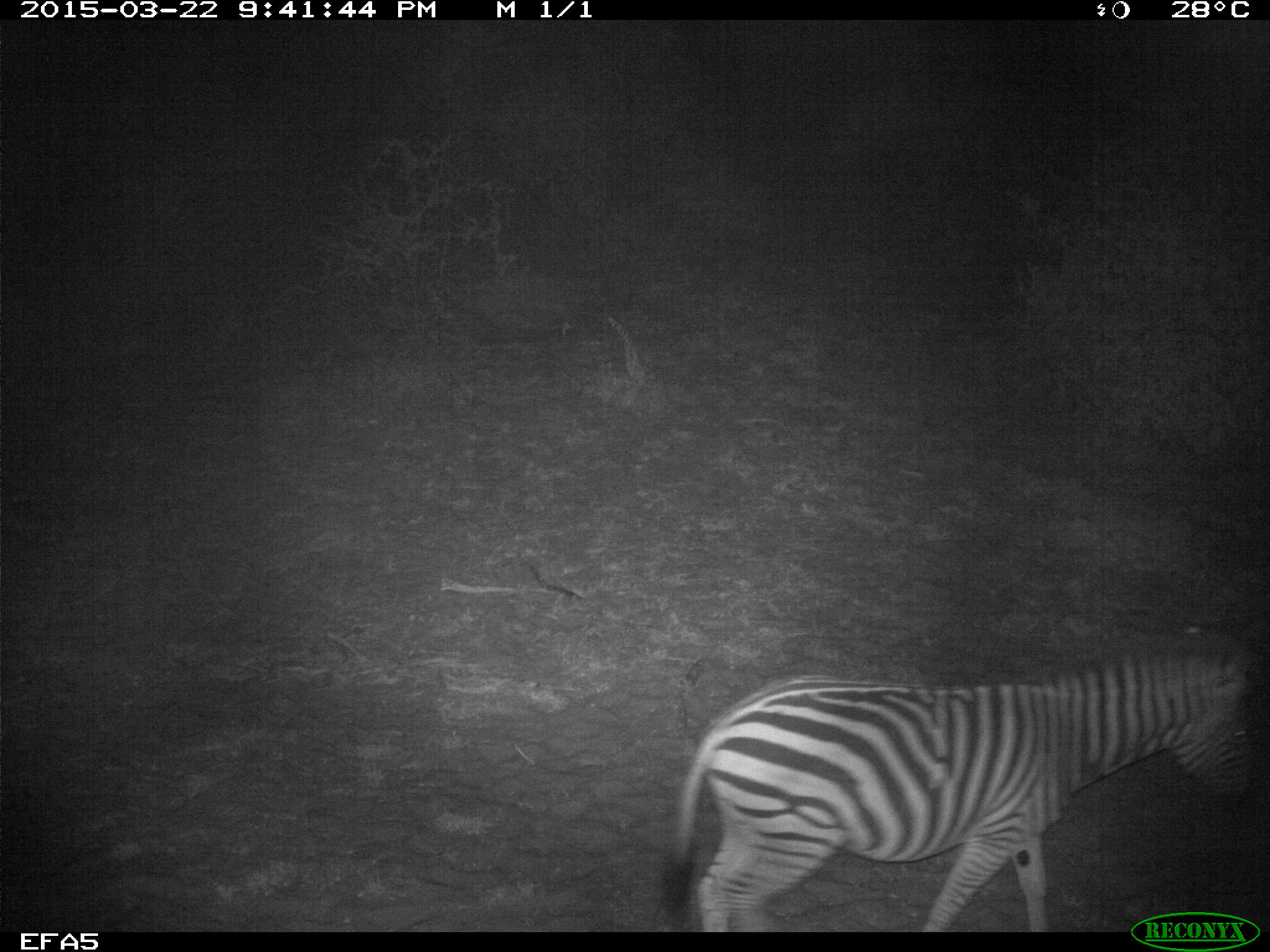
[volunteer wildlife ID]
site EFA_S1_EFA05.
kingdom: Animalia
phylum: Chordata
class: Mammalia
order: Perissodactyla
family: Equidae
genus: Equus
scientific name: Equus quagga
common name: plains zebra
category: zebraplains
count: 1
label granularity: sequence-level